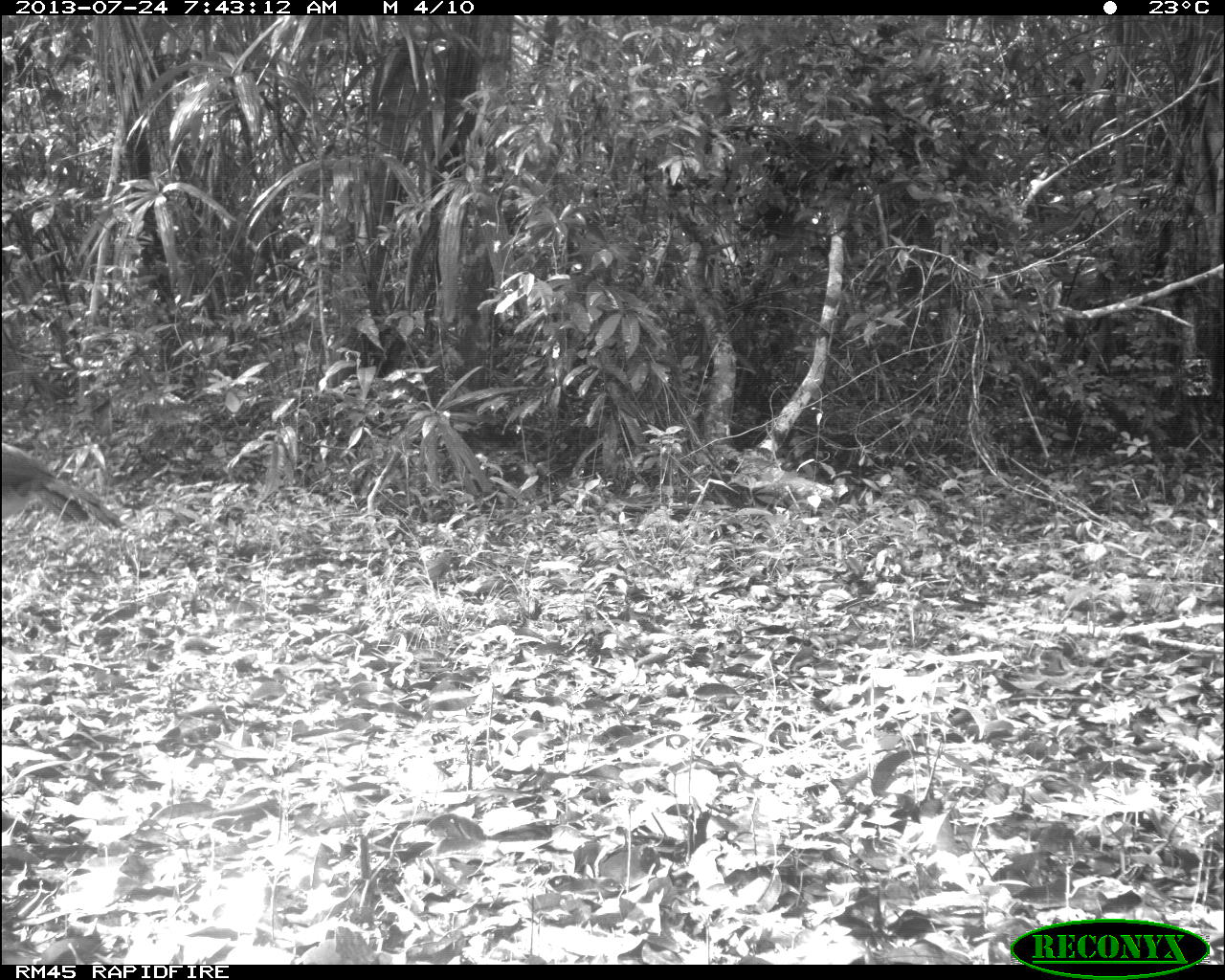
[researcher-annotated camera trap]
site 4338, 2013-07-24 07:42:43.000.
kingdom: Animalia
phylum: Chordata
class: Aves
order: Galliformes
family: Cracidae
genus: Crax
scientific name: Crax rubra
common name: great curassow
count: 1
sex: male